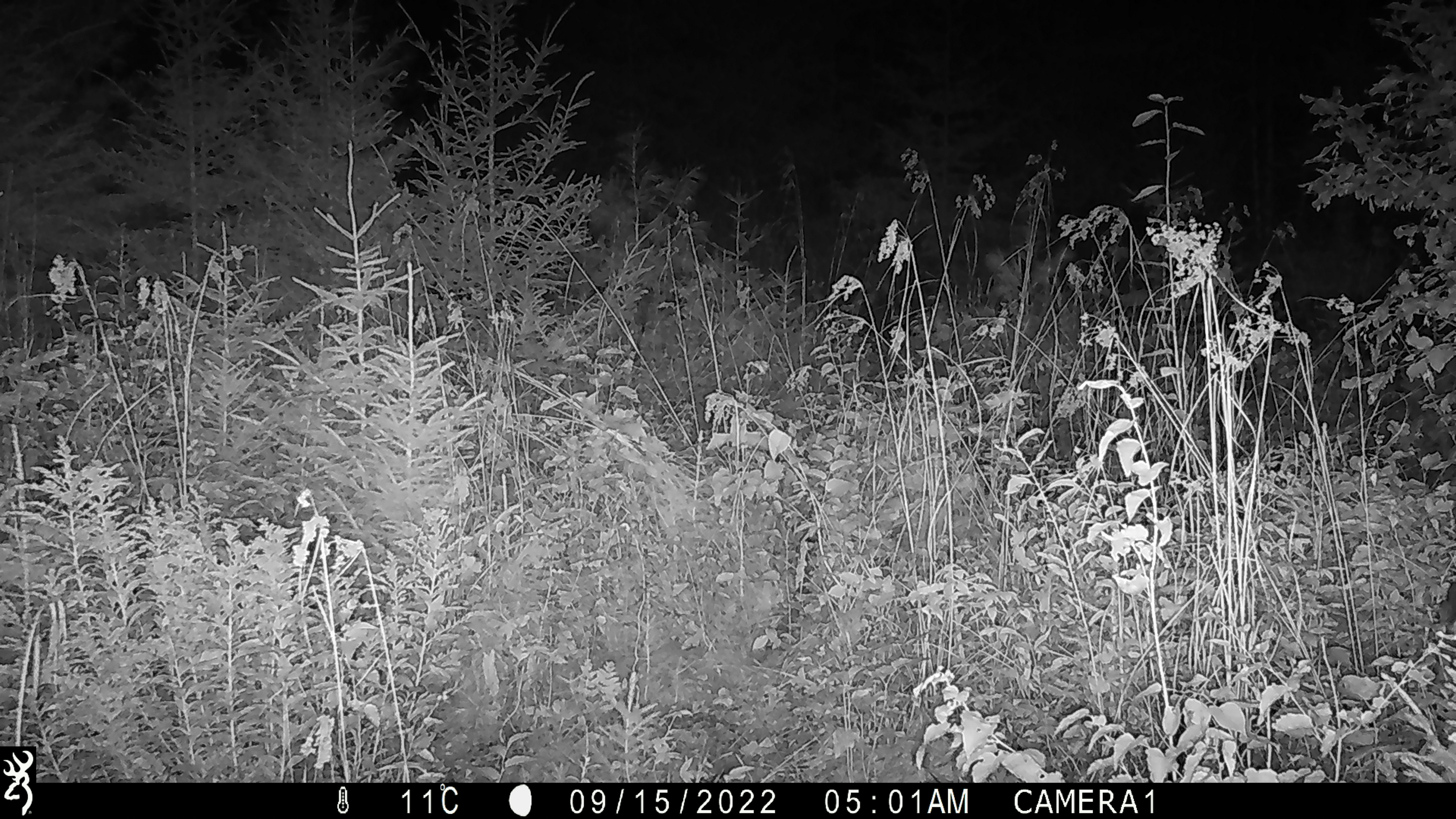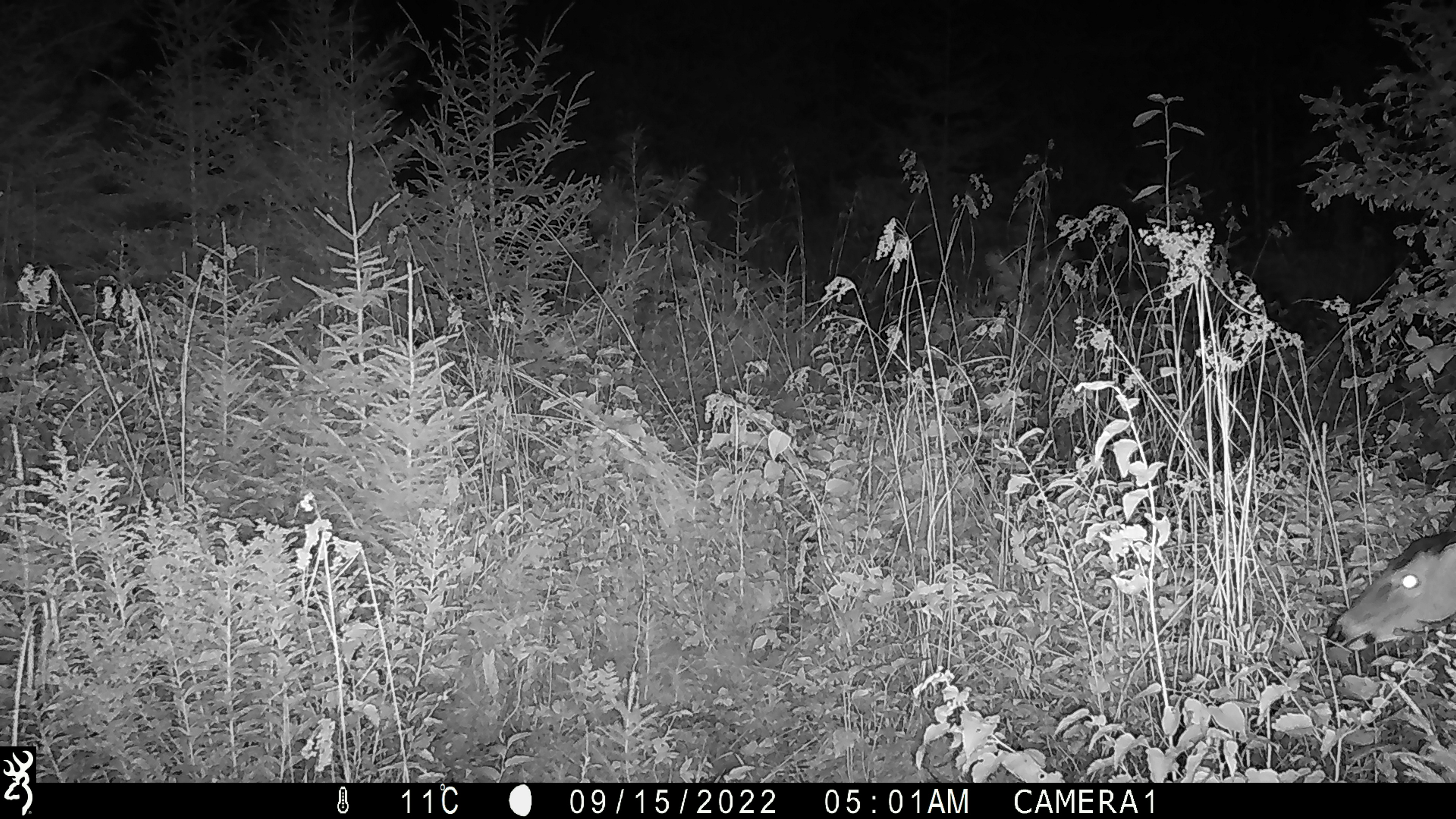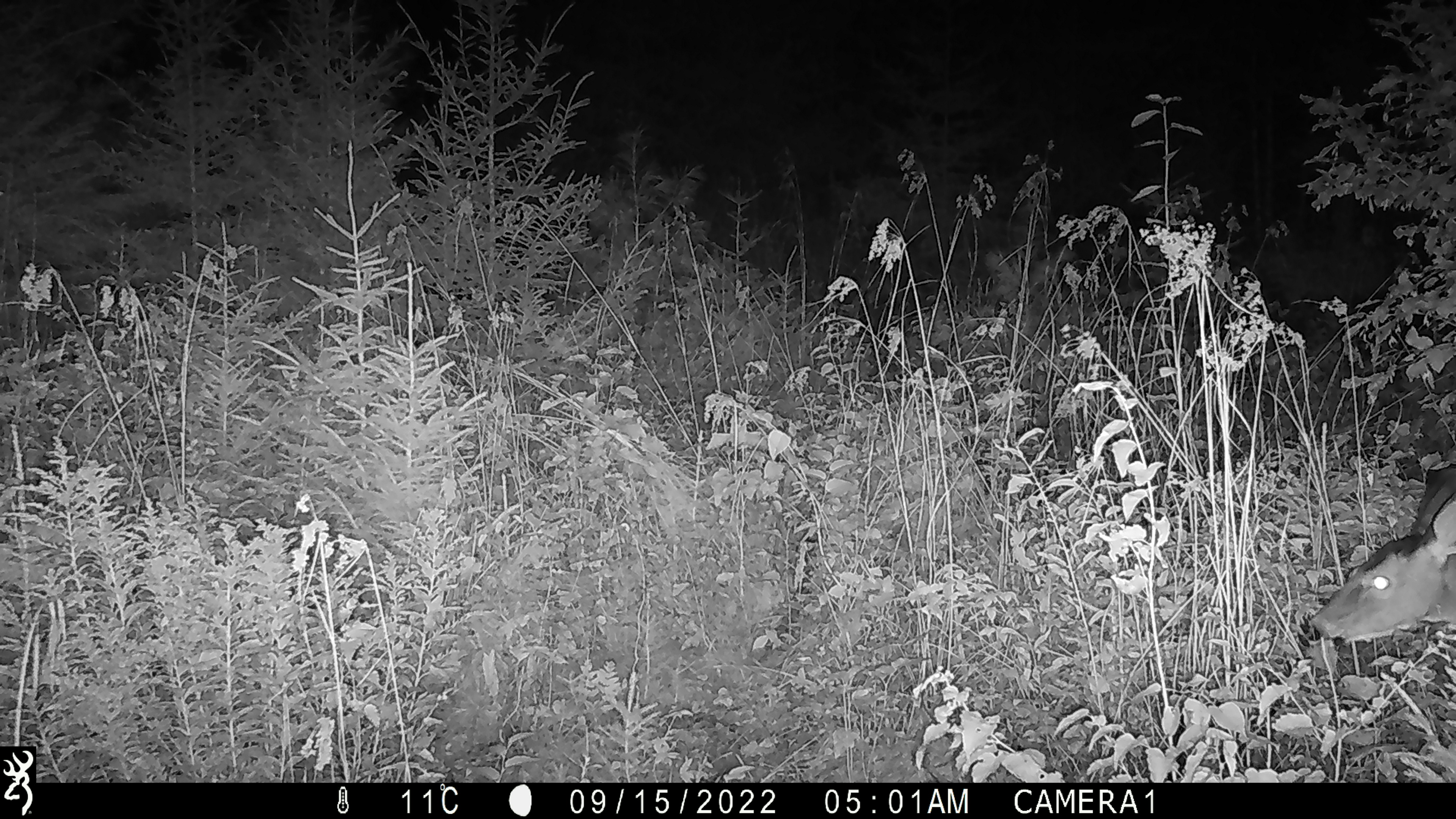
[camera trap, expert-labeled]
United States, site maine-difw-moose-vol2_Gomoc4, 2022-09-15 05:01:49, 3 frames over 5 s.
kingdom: Animalia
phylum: Chordata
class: Mammalia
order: Artiodactyla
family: Cervidae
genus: Odocoileus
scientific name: Odocoileus virginianus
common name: white-tailed deer